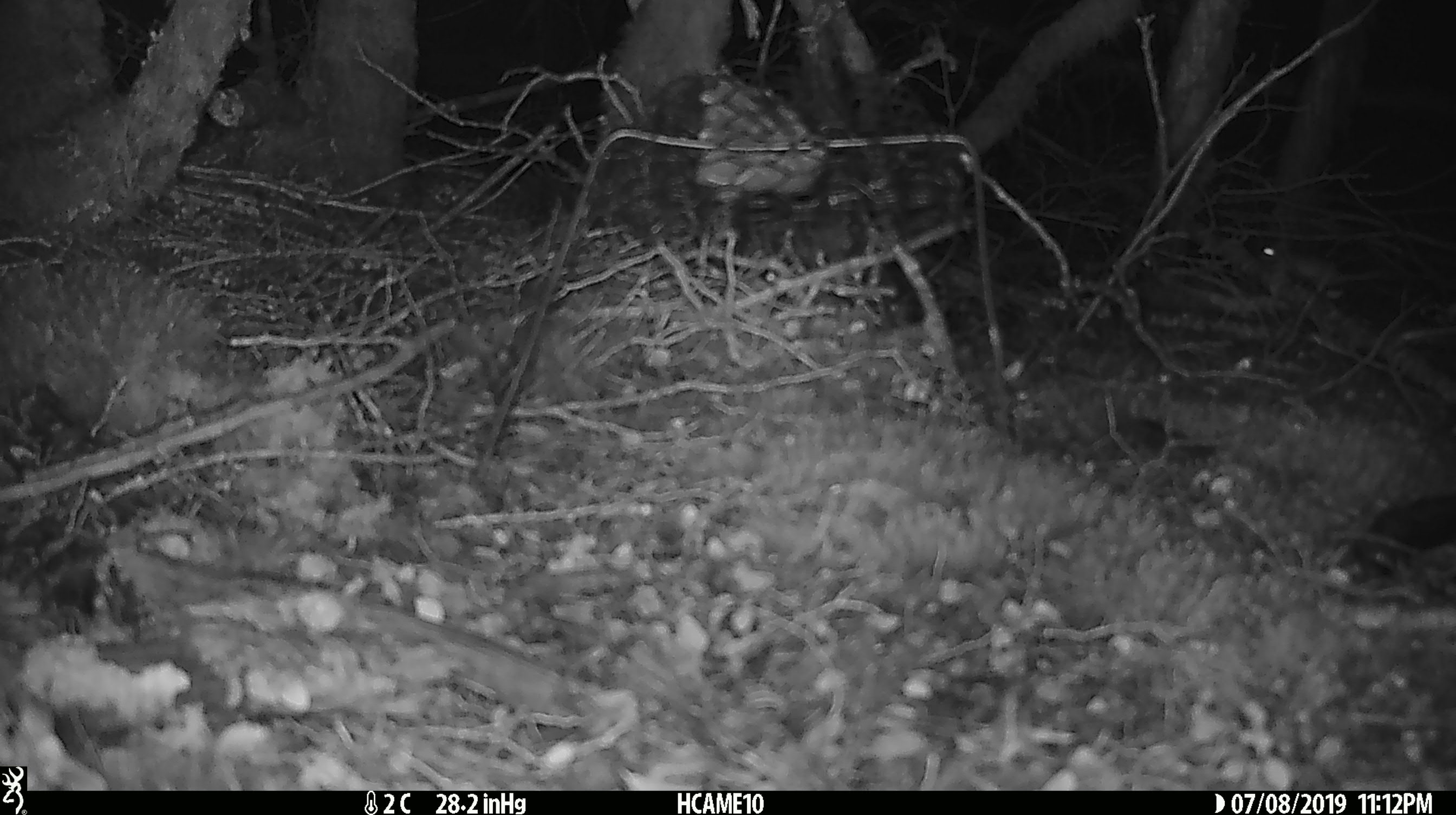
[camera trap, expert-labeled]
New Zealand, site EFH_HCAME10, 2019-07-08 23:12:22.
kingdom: Animalia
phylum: Chordata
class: Mammalia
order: Rodentia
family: Muridae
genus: Mus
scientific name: Mus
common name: mouse